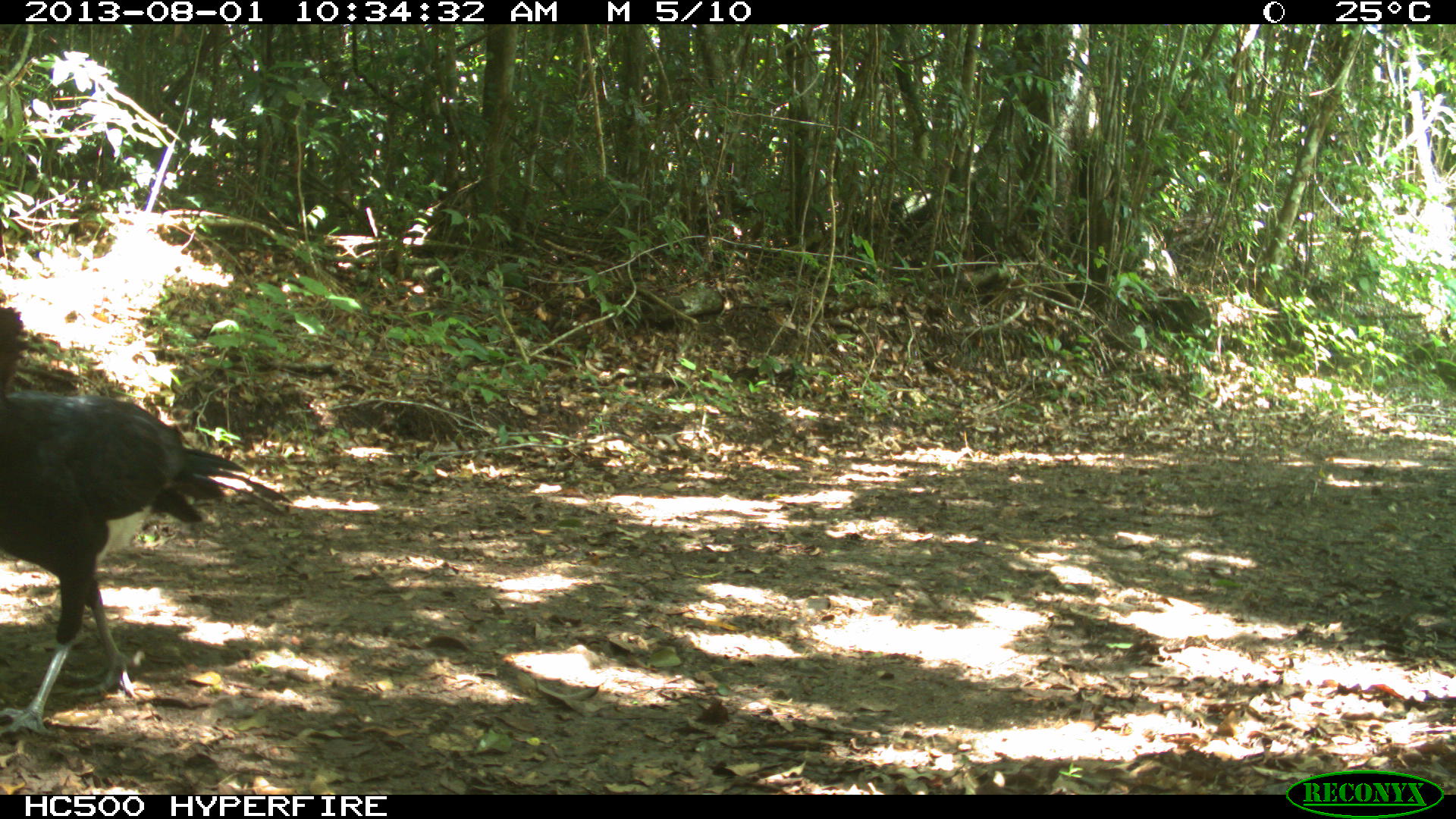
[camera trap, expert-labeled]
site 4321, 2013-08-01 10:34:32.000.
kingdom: Animalia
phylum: Chordata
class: Aves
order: Galliformes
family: Cracidae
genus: Crax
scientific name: Crax rubra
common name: great curassow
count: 1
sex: male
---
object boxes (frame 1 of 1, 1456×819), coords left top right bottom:
crax rubra: 1 306 293 738